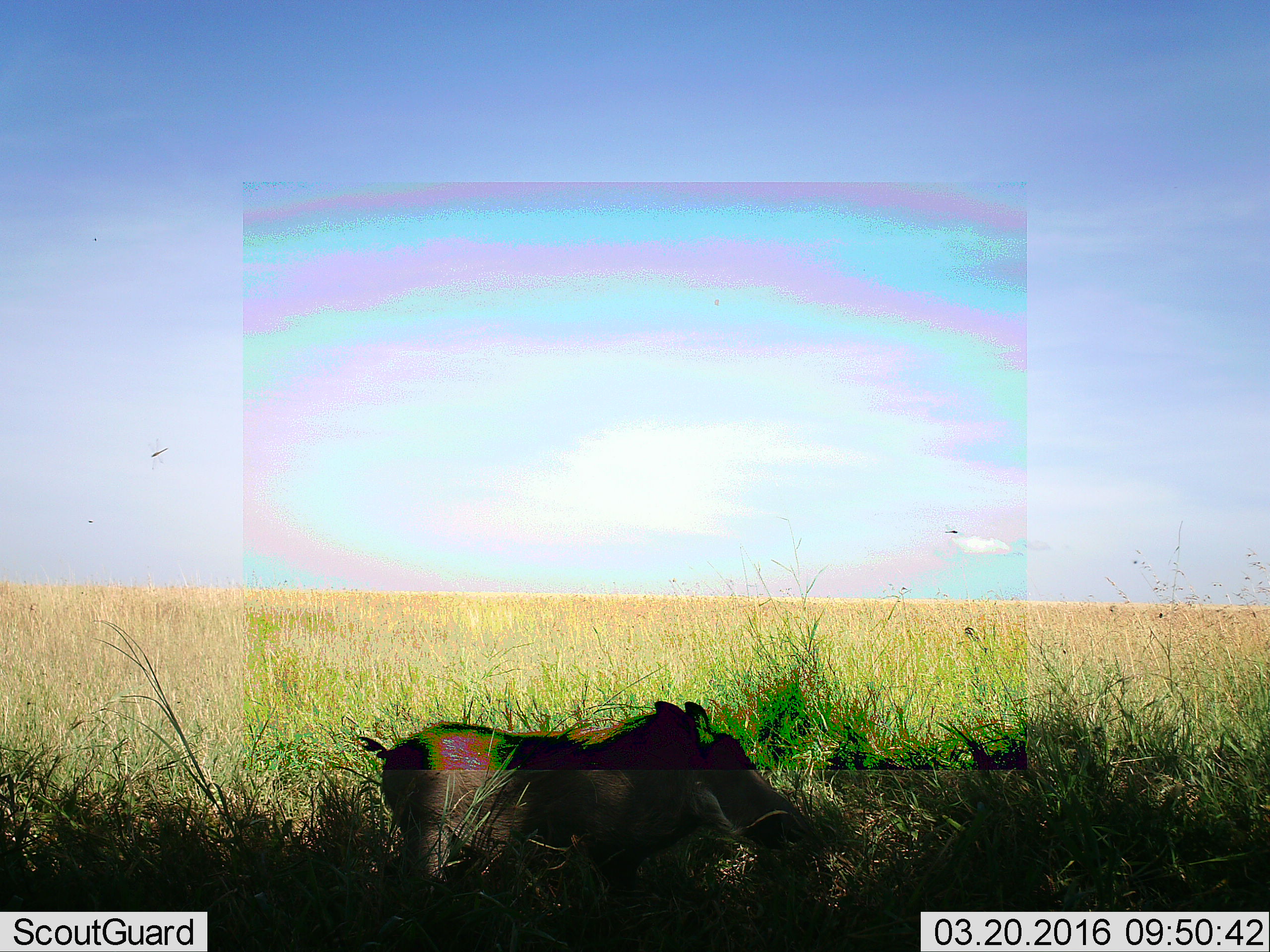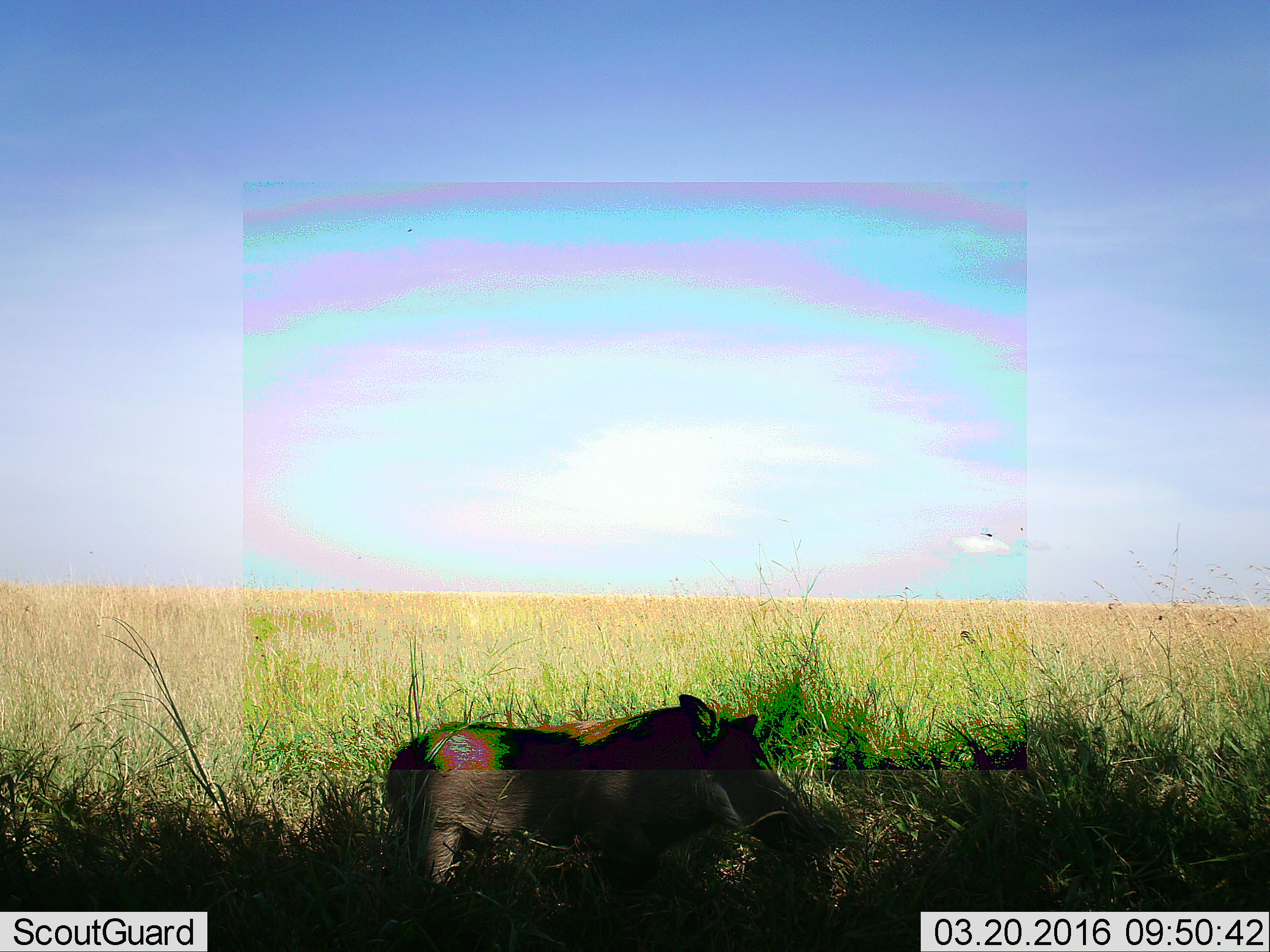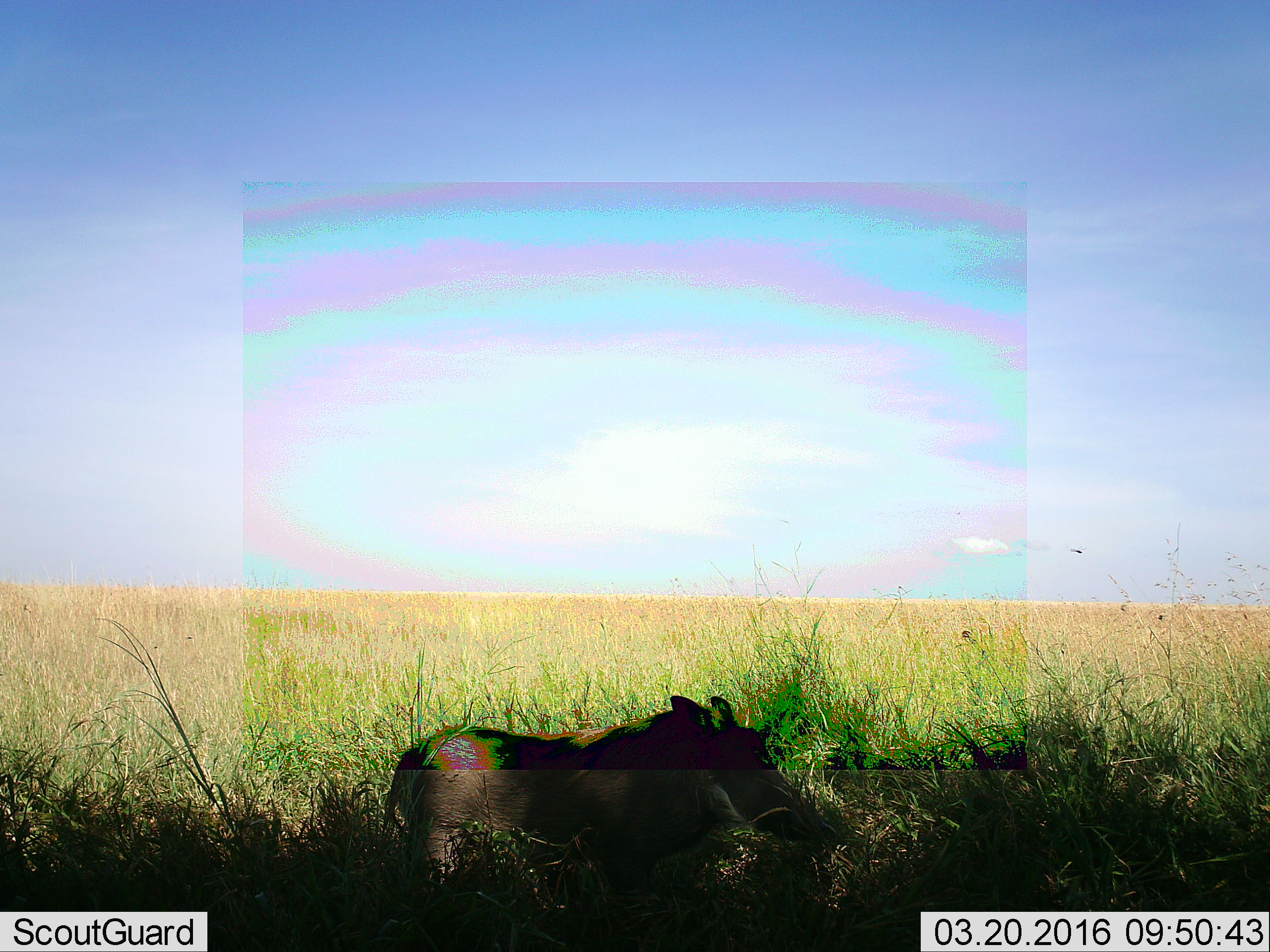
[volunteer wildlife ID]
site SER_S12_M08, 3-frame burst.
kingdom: Animalia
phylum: Chordata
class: Mammalia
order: Artiodactyla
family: Suidae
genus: Phacochoerus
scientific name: Phacochoerus africanus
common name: warthog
Warthog (Phacochoerus africanus), count 1. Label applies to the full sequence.